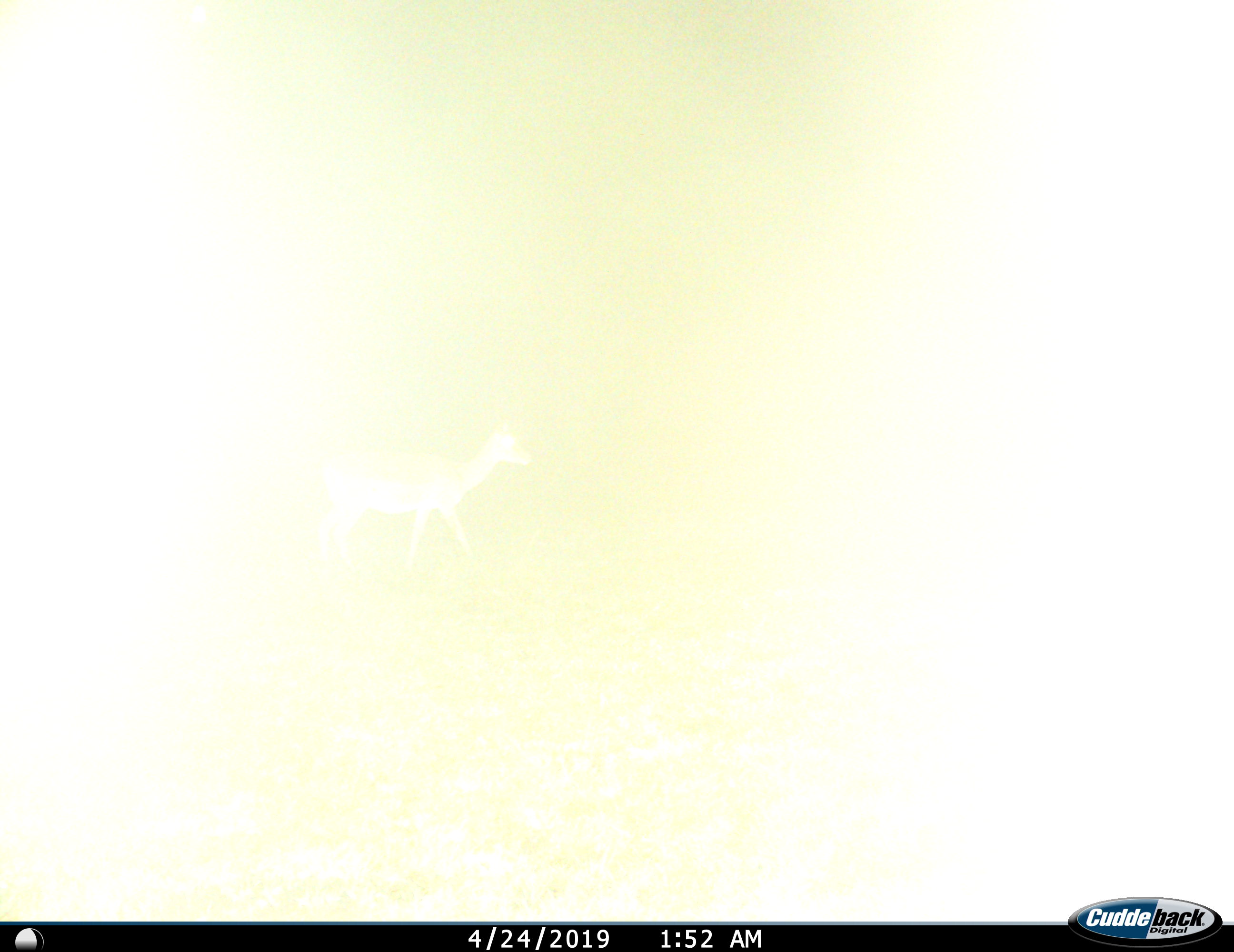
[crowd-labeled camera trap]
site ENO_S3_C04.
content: unidentified animal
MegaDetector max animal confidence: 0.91